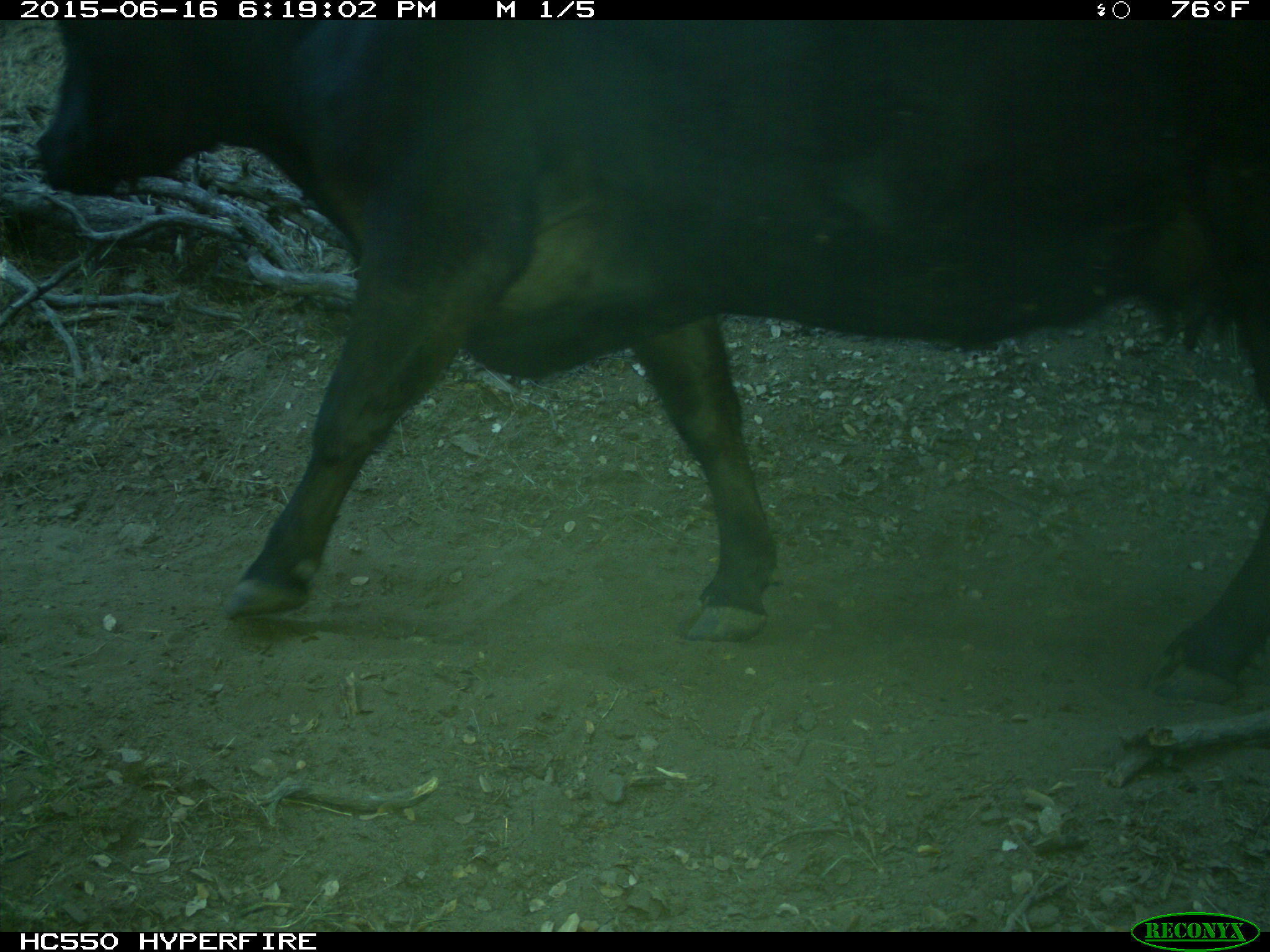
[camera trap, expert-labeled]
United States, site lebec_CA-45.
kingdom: Animalia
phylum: Chordata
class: Mammalia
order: Artiodactyla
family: Bovidae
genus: Bos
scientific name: Bos taurus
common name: domestic cow